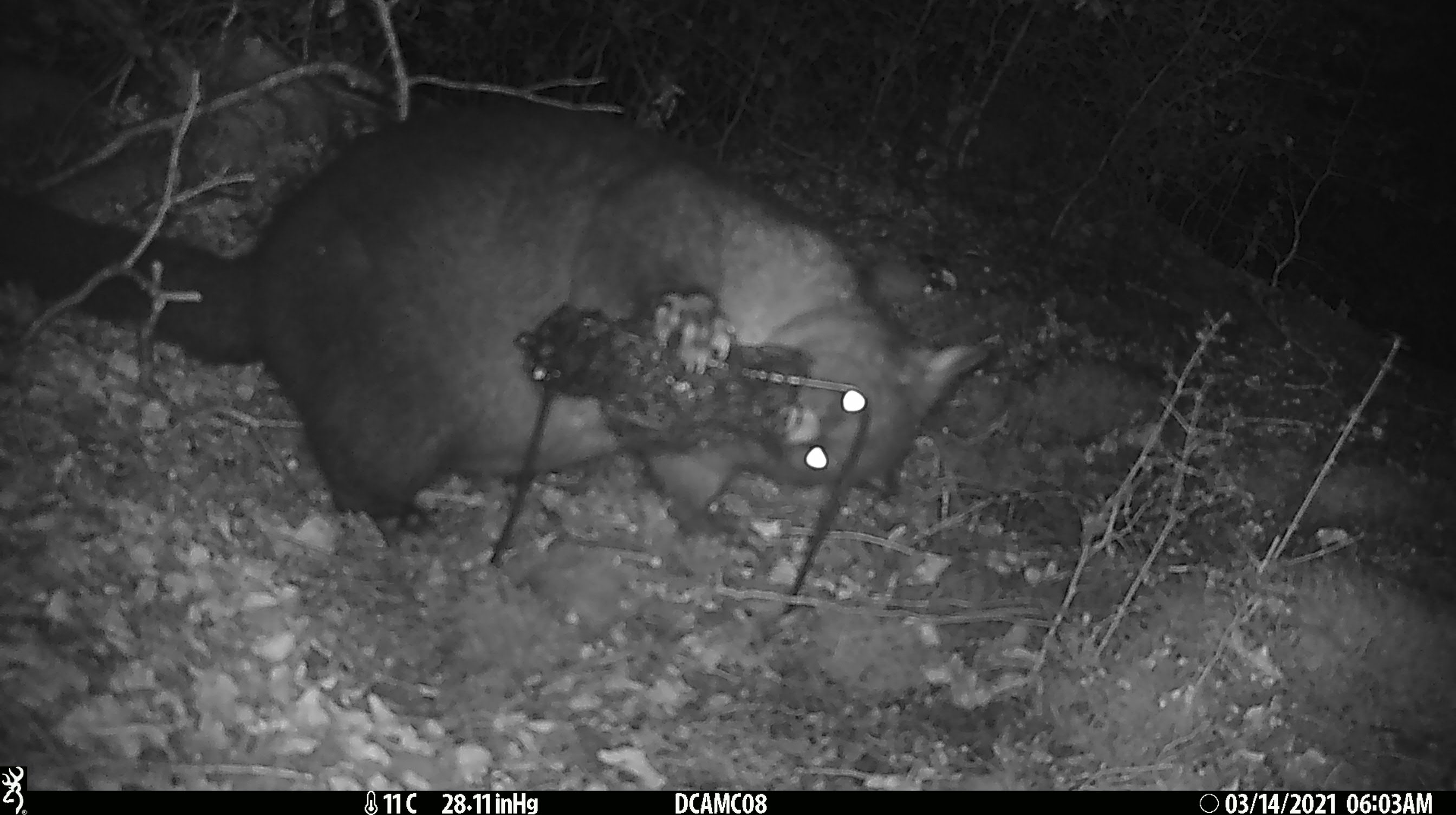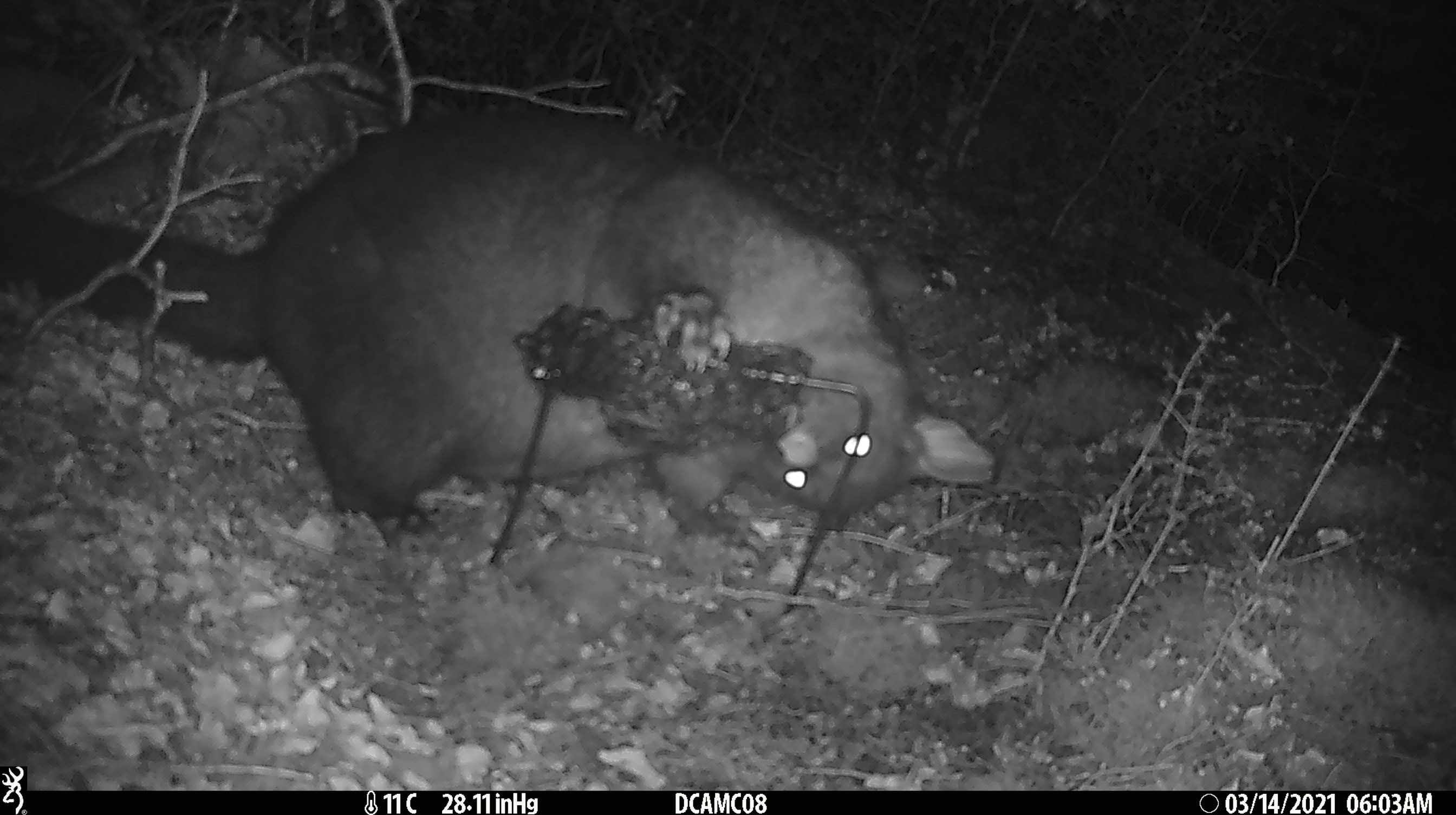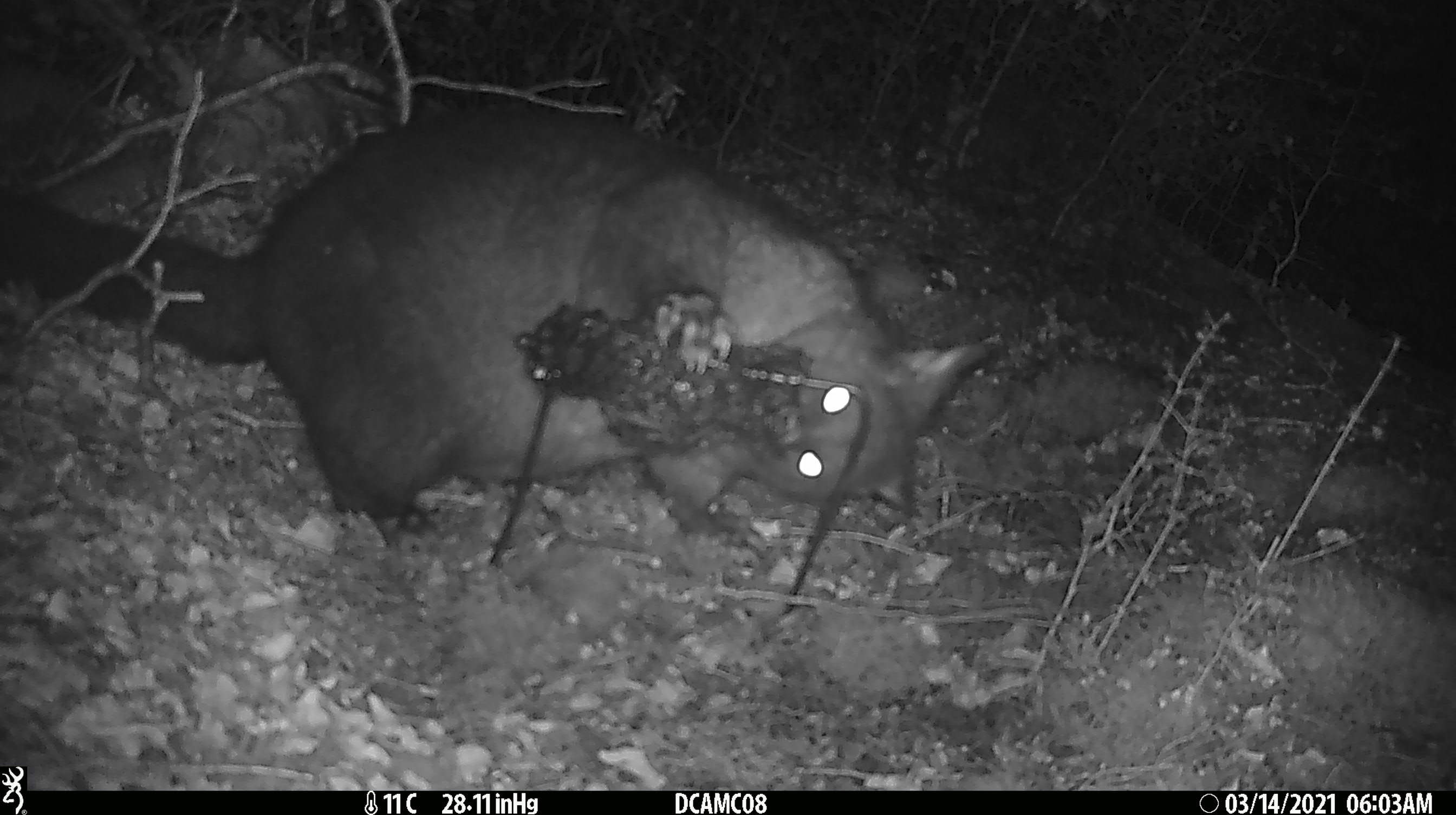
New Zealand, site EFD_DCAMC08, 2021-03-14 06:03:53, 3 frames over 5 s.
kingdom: Animalia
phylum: Chordata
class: Mammalia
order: Diprotodontia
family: Phalangeridae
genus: Trichosurus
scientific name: Trichosurus vulpecula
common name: common brushtail possum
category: possum